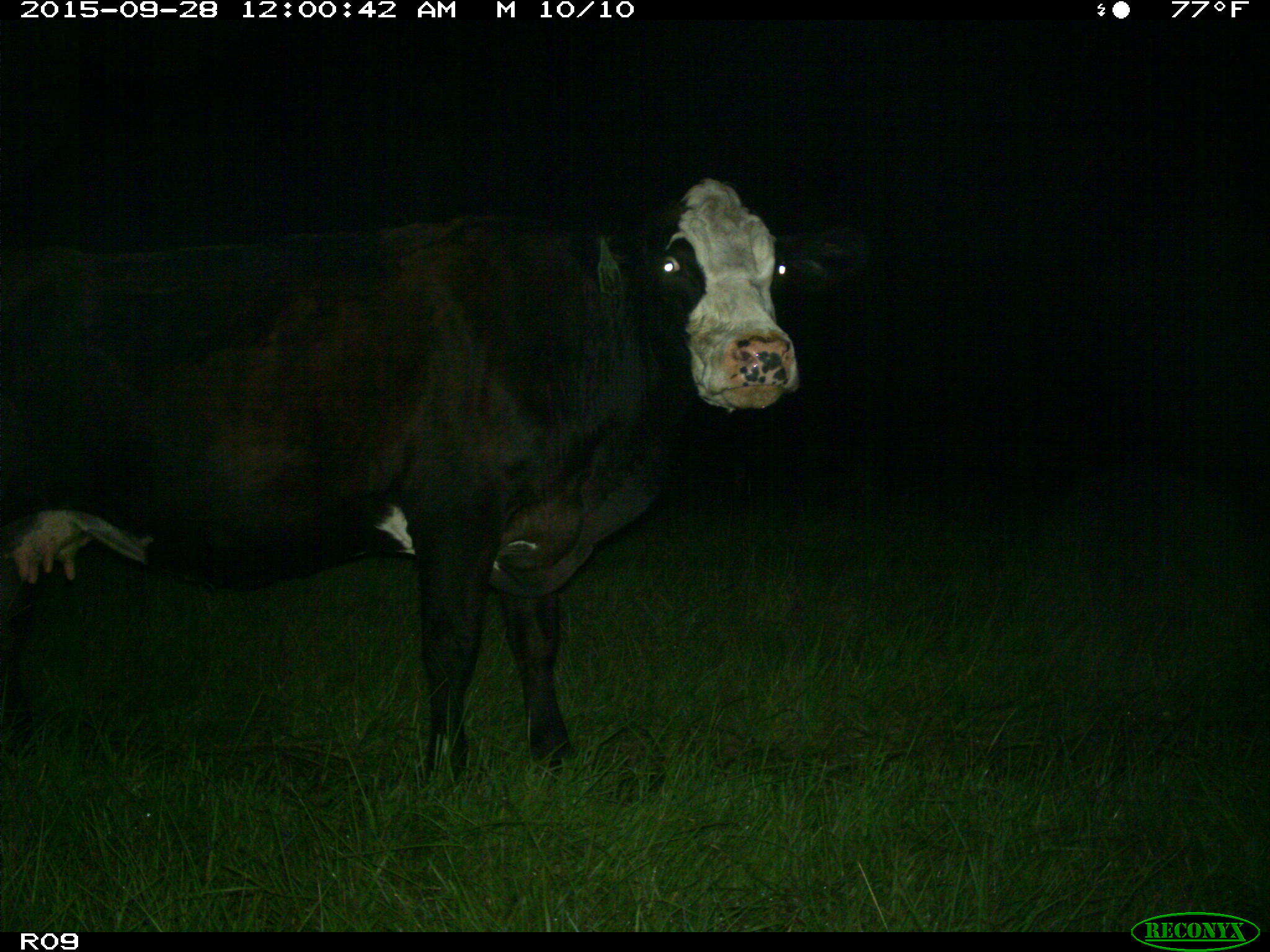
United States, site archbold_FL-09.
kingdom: Animalia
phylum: Chordata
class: Mammalia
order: Artiodactyla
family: Bovidae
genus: Bos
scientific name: Bos taurus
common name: domestic cow